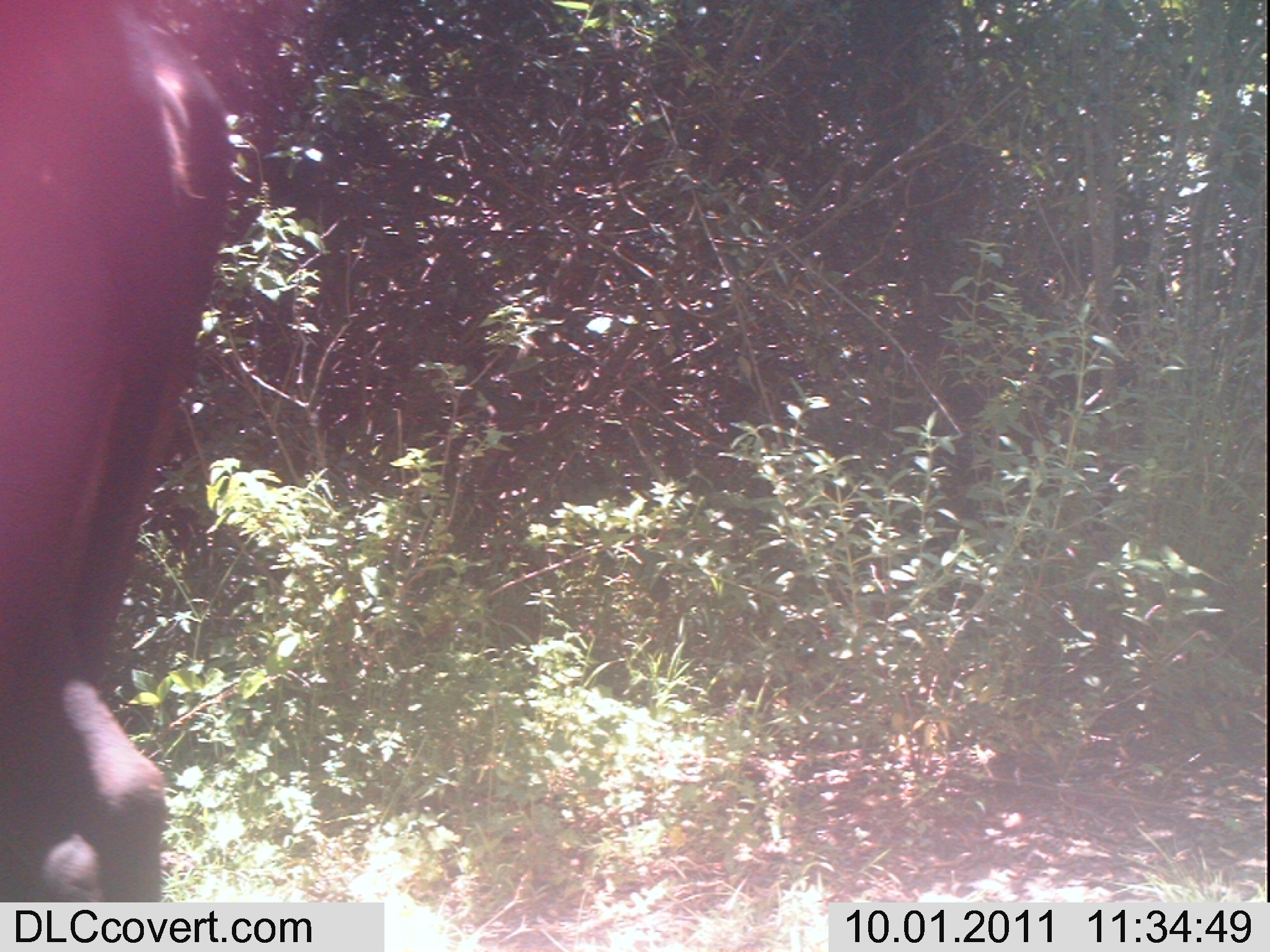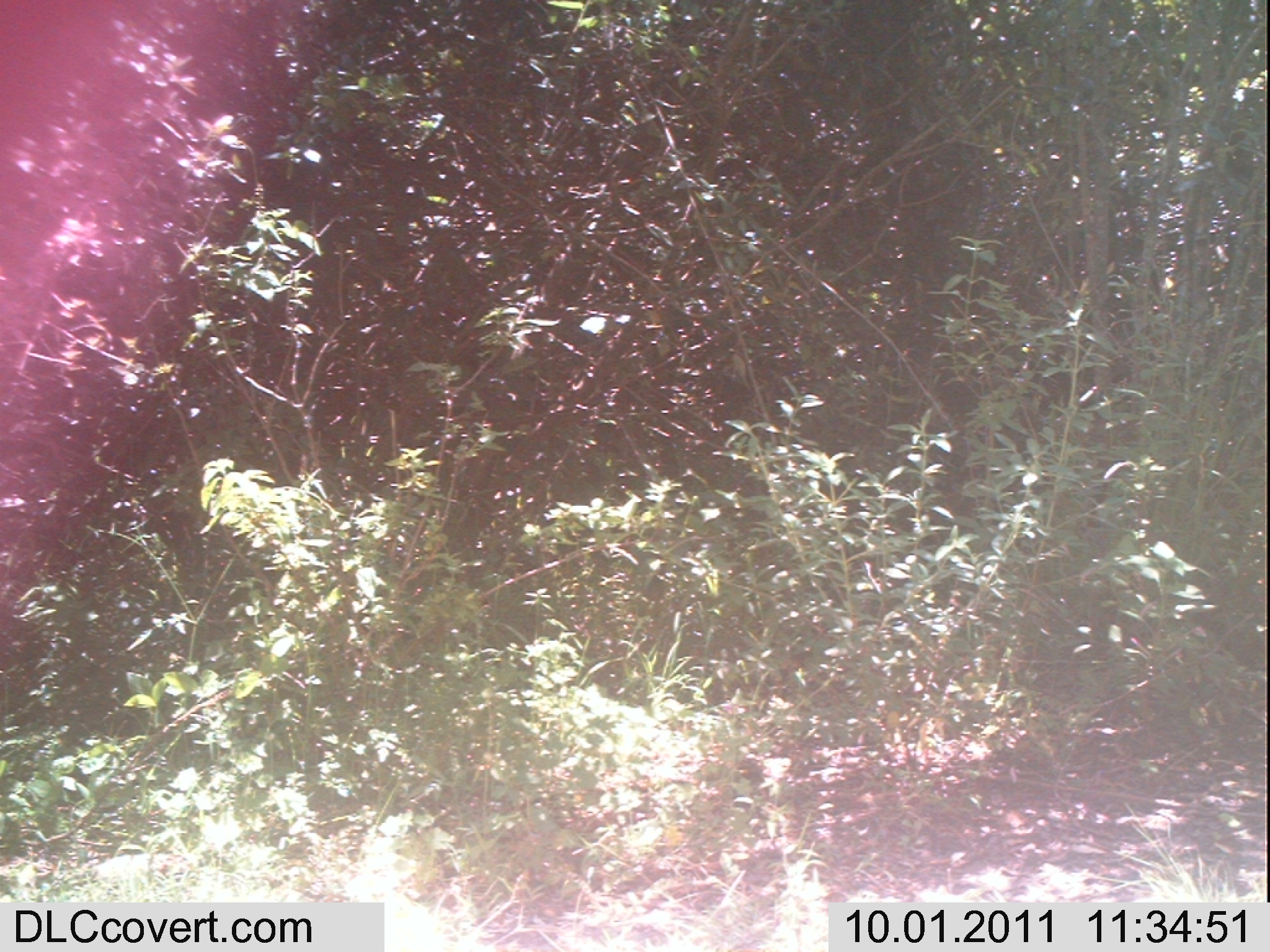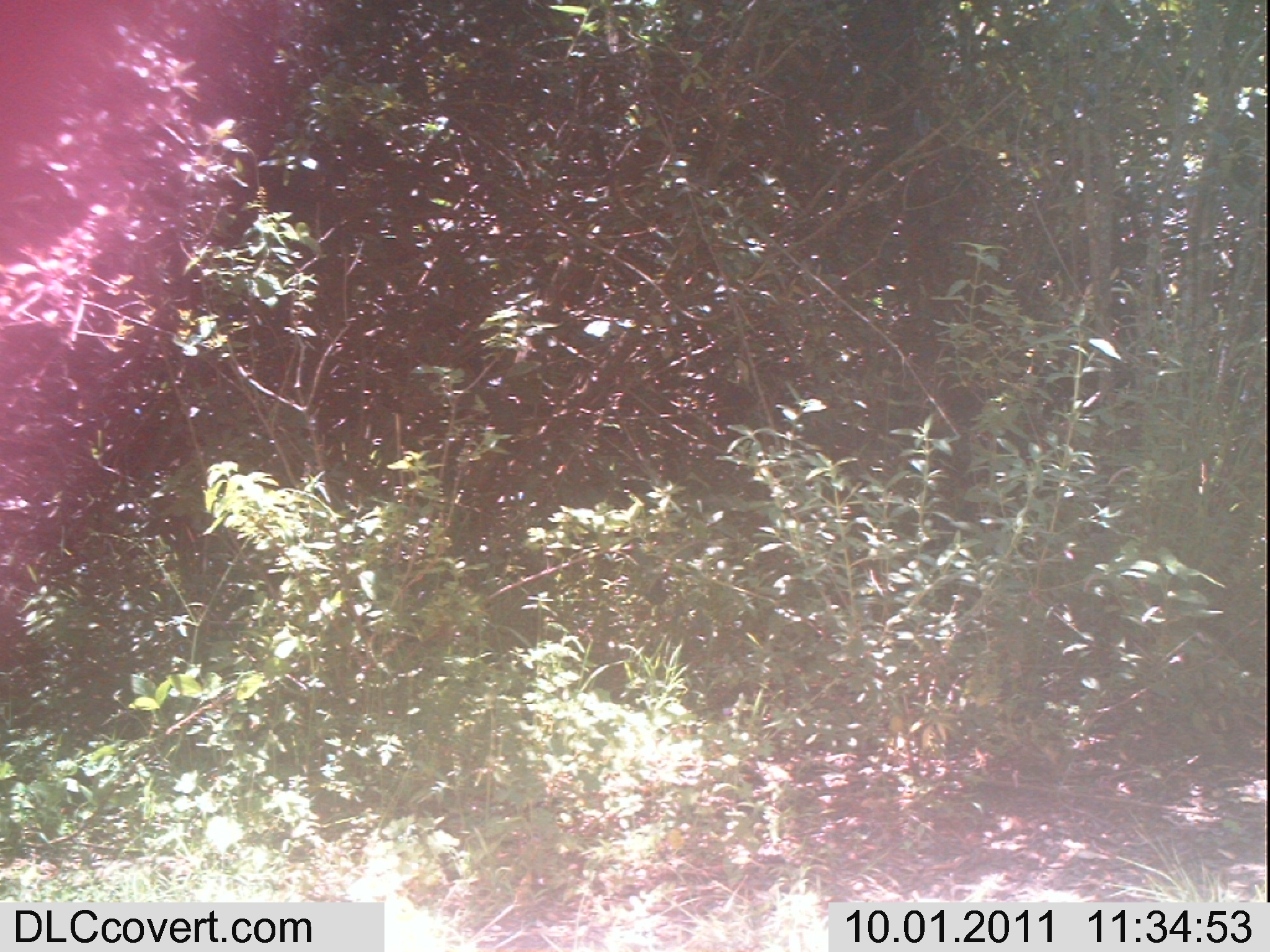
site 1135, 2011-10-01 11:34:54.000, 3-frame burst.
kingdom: Animalia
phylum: Chordata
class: Mammalia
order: Artiodactyla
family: Bovidae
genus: Bos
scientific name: Bos taurus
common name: domestic cattle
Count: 1.